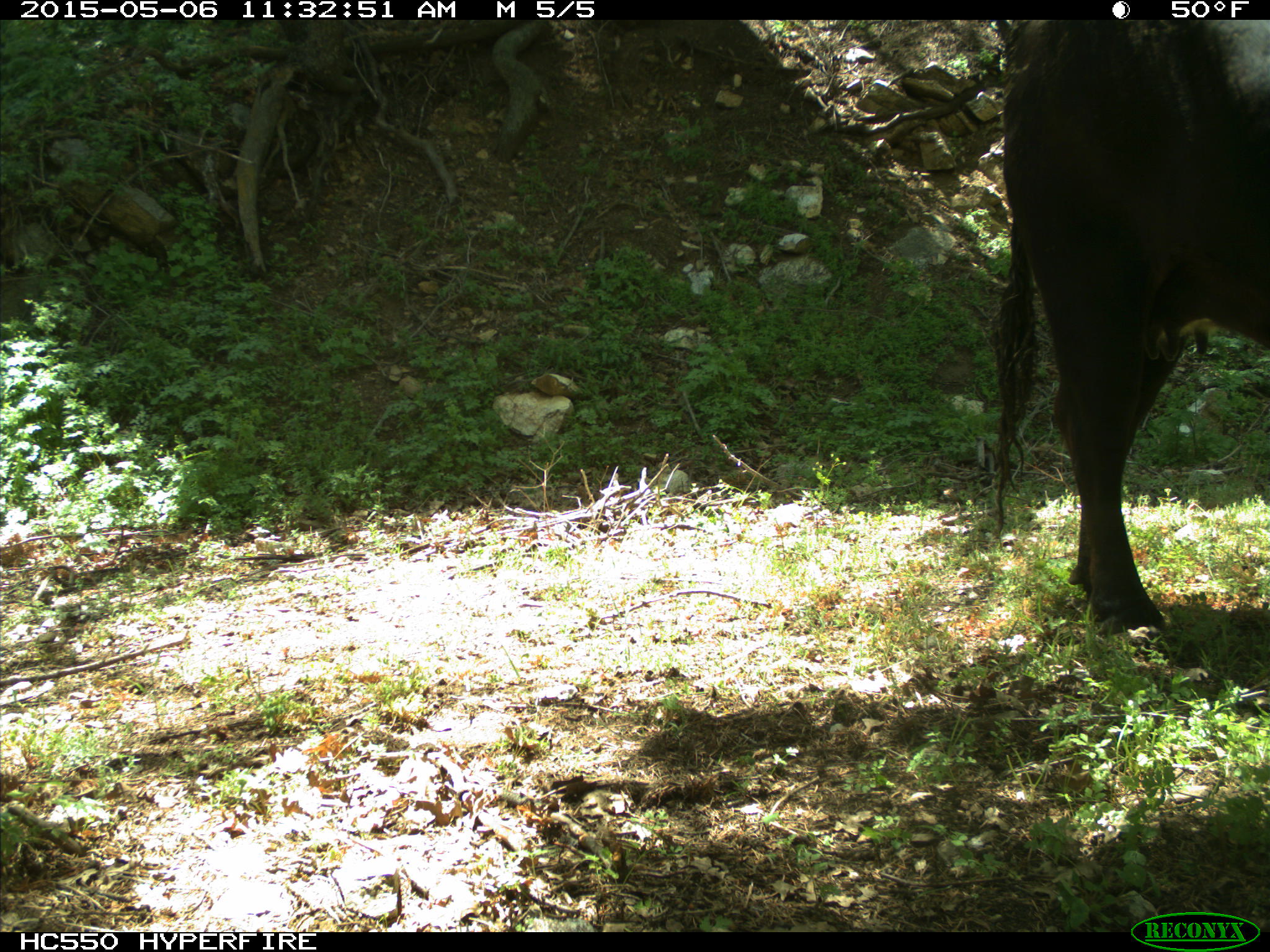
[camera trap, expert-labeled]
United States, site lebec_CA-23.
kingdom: Animalia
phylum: Chordata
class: Mammalia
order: Artiodactyla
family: Bovidae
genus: Bos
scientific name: Bos taurus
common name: domestic cow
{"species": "Bos taurus (domestic cow)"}